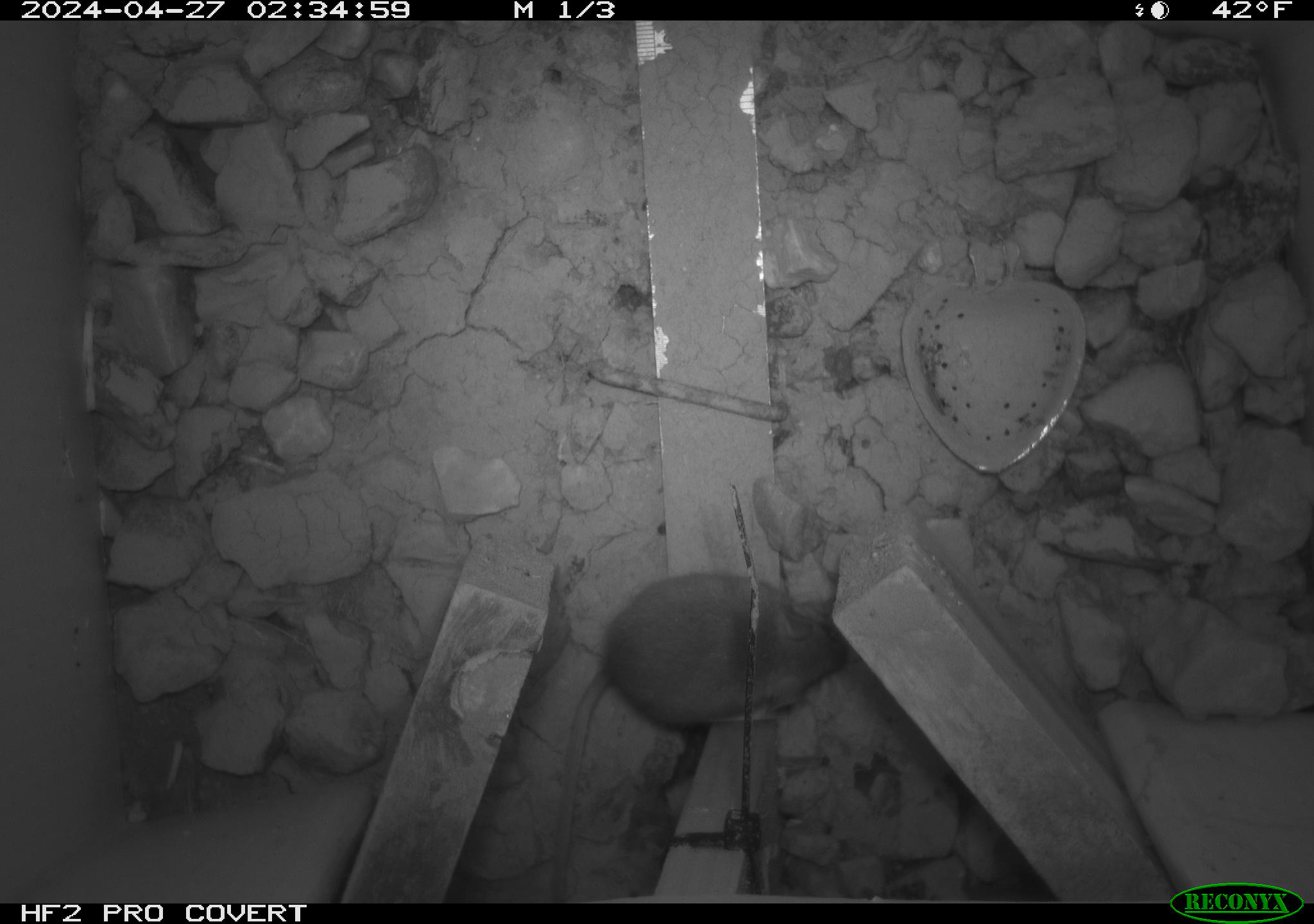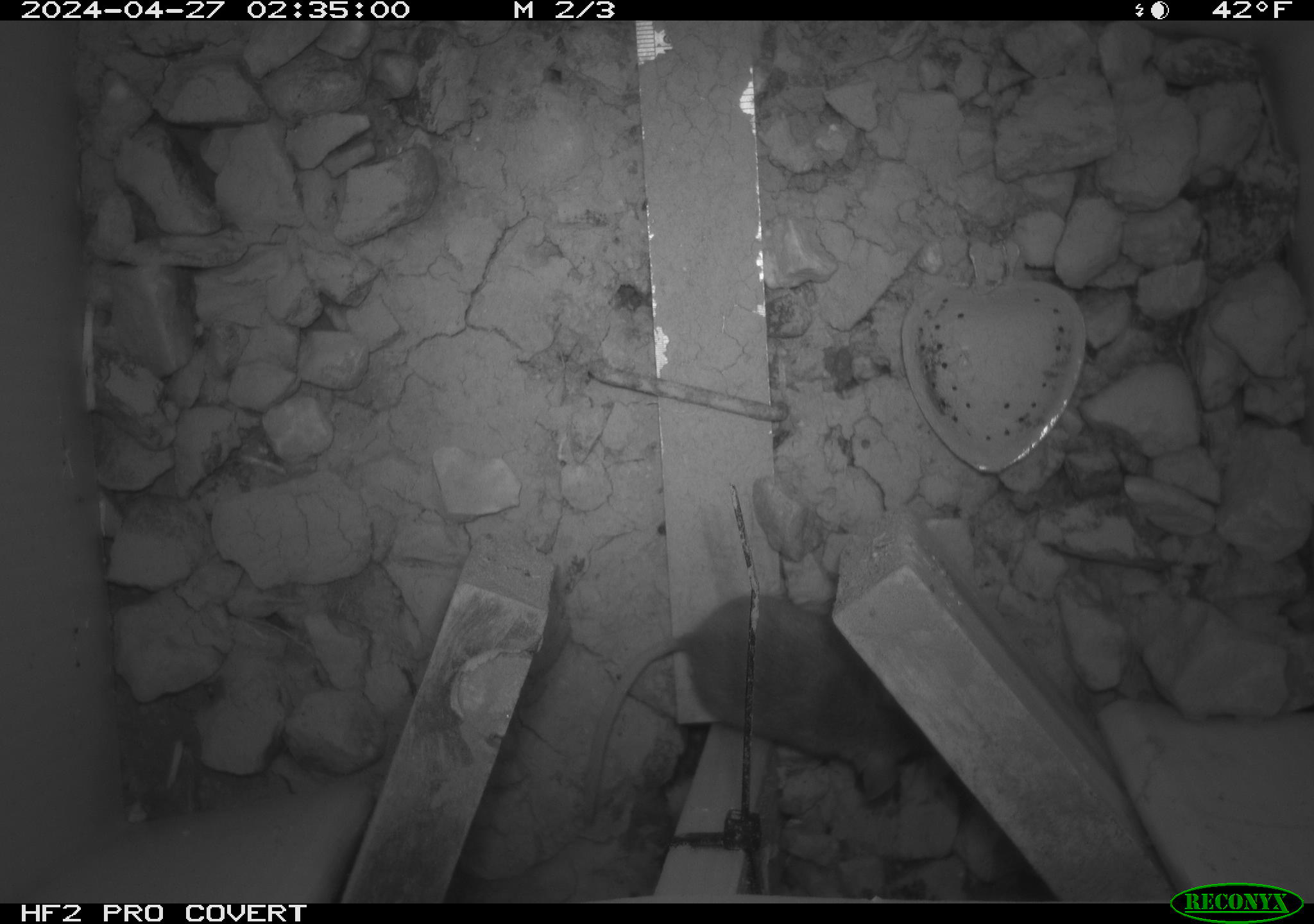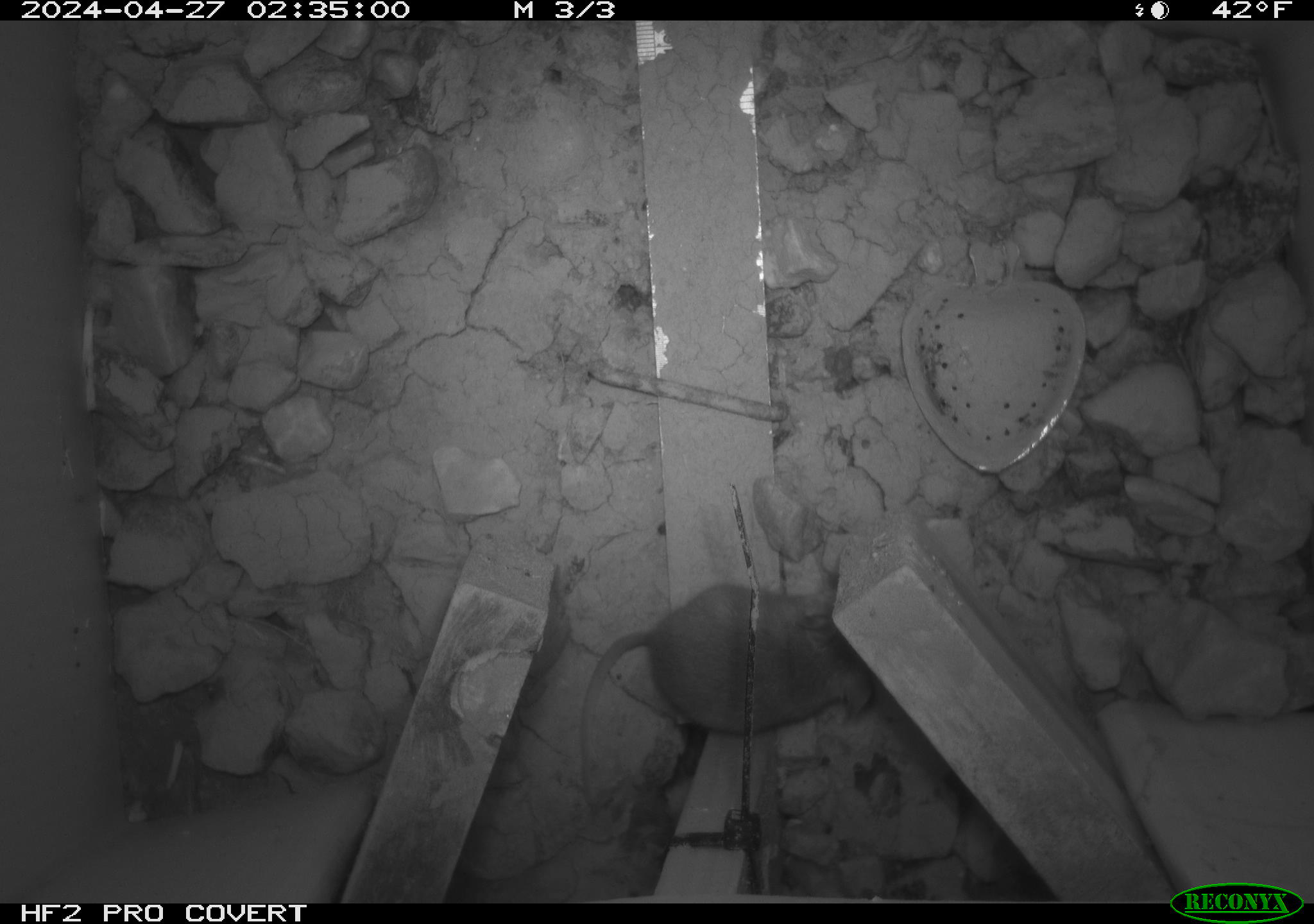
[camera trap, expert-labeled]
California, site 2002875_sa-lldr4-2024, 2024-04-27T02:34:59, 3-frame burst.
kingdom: Animalia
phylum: Chordata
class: Mammalia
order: Rodentia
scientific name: Rodentia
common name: mouse species